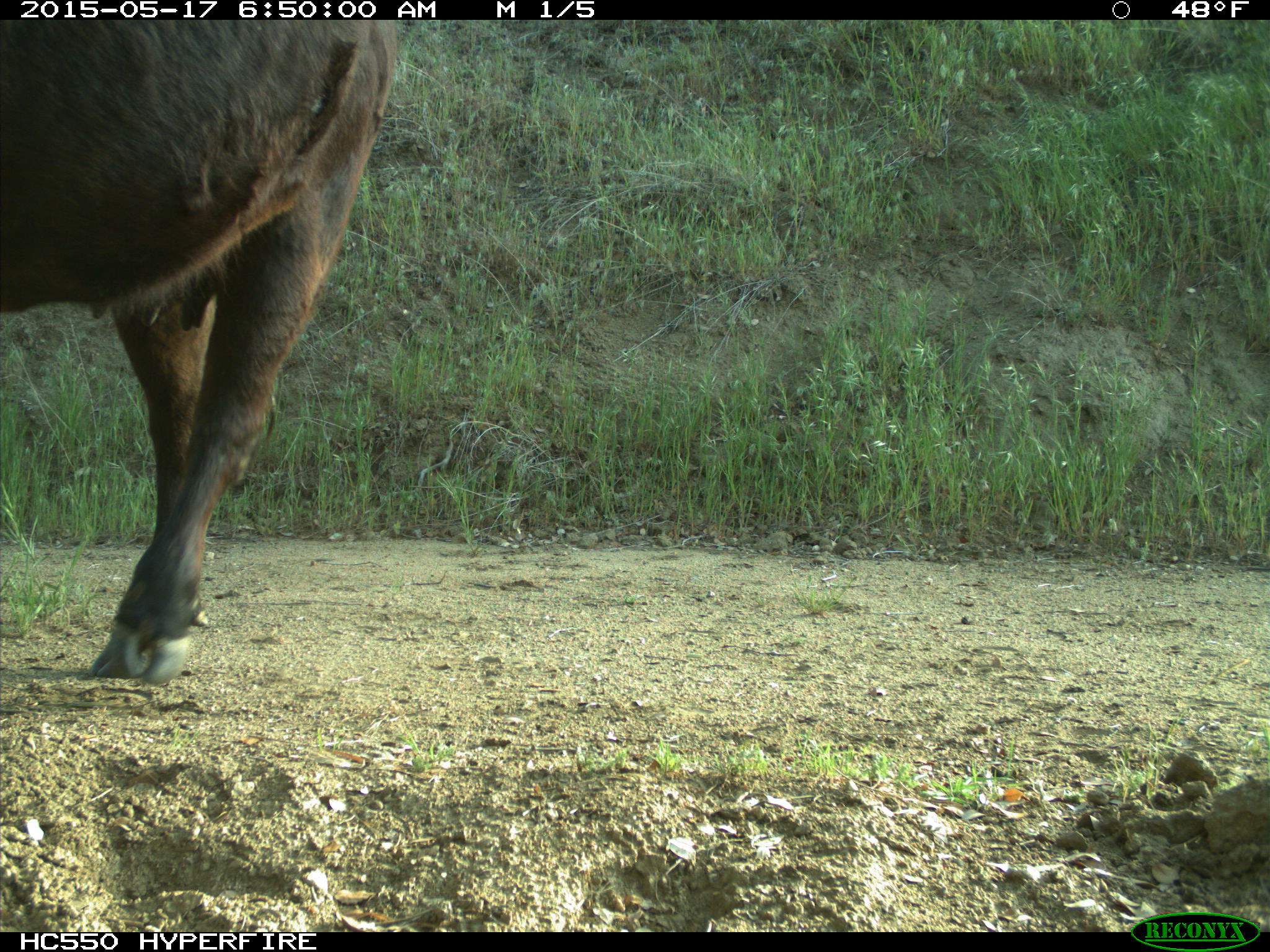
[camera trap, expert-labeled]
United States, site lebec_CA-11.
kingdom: Animalia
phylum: Chordata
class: Mammalia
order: Artiodactyla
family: Bovidae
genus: Bos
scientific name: Bos taurus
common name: domestic cow